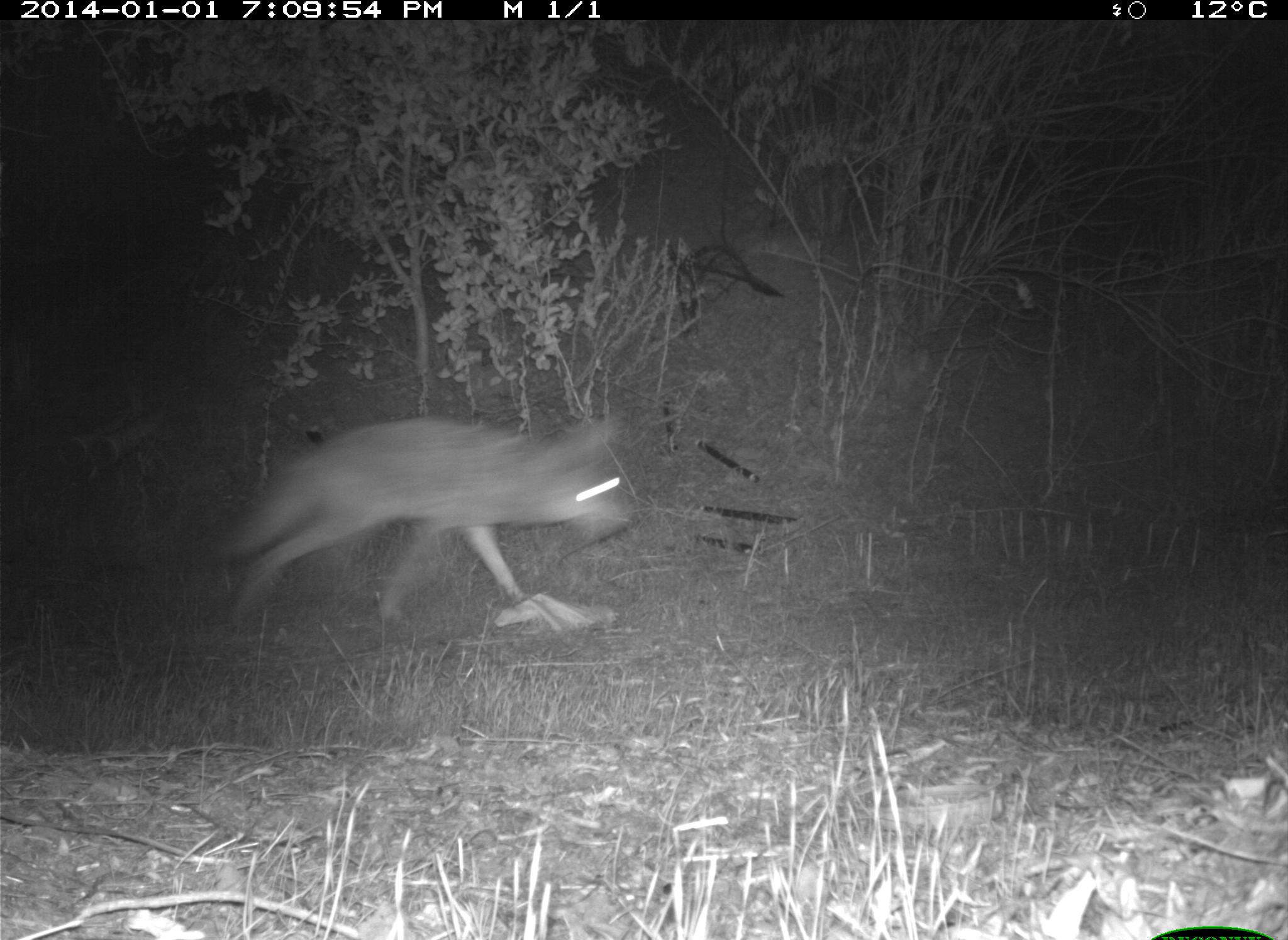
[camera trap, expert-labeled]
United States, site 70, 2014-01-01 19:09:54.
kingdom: Animalia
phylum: Chordata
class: Mammalia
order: Carnivora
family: Canidae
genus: Canis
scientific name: Canis latrans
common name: coyote